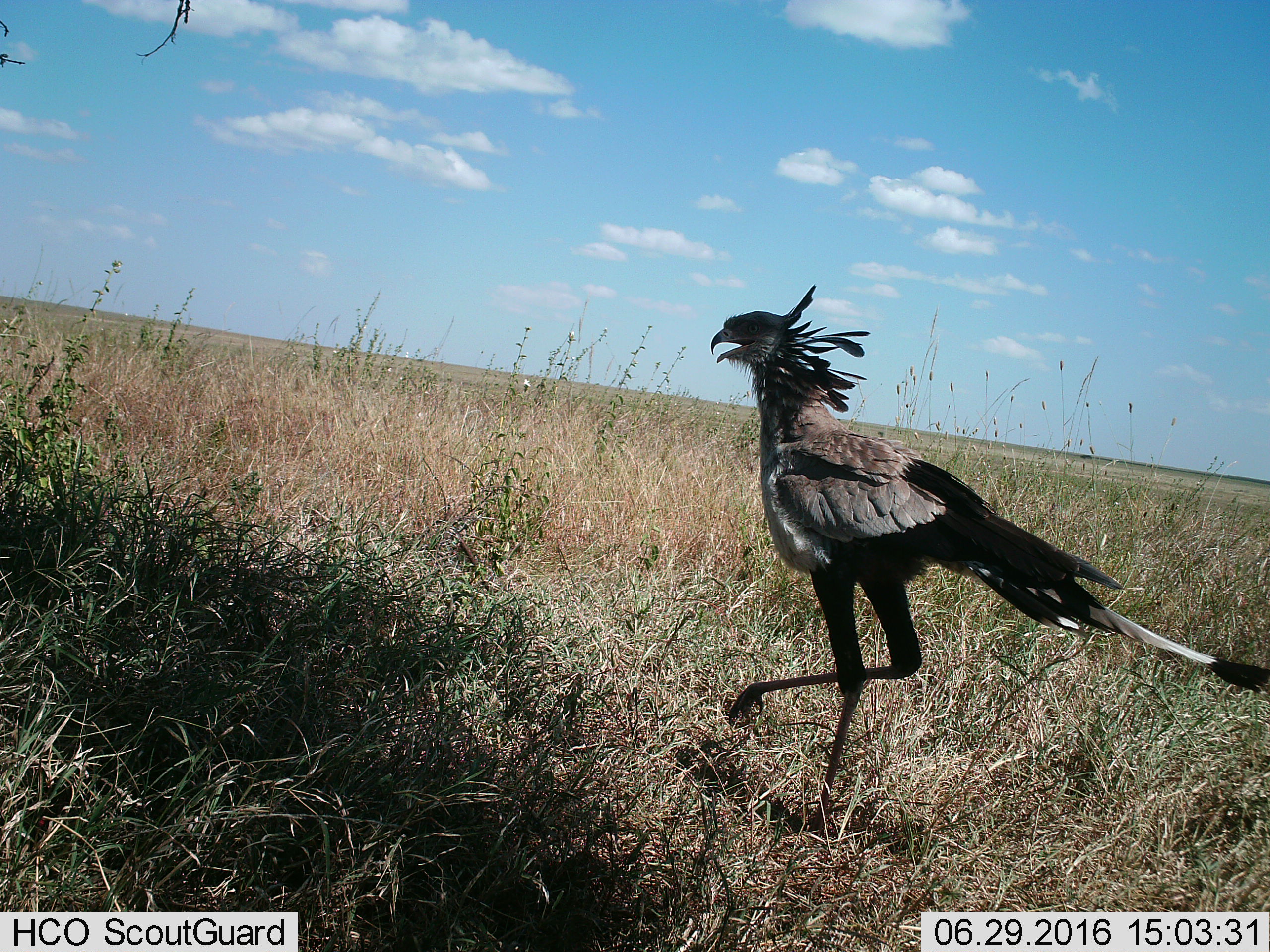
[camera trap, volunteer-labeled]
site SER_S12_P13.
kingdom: Animalia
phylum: Chordata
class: Aves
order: Accipitriformes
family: Sagittariidae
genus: Sagittarius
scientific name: Sagittarius serpentarius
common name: secretarybird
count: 1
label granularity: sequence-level